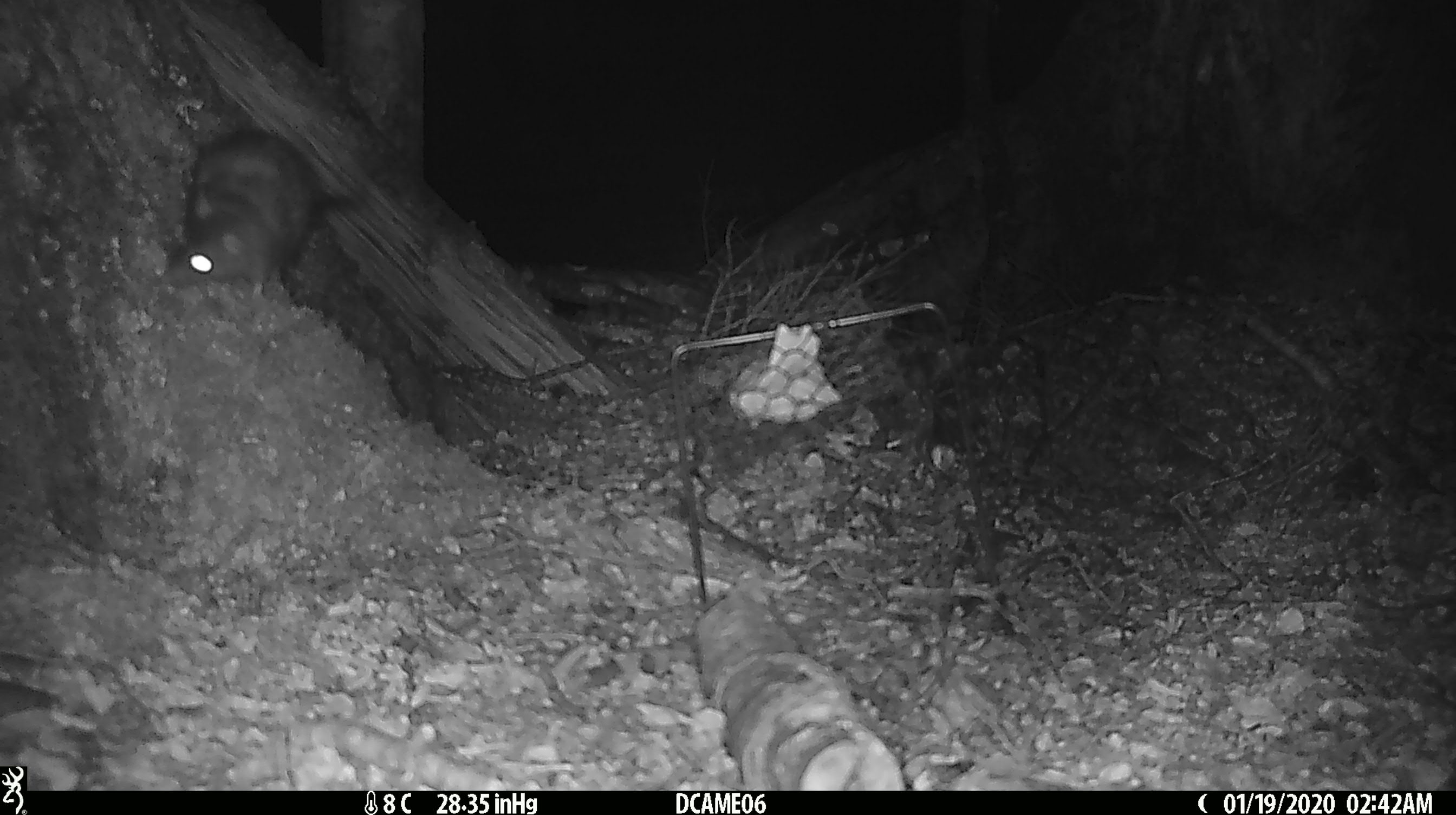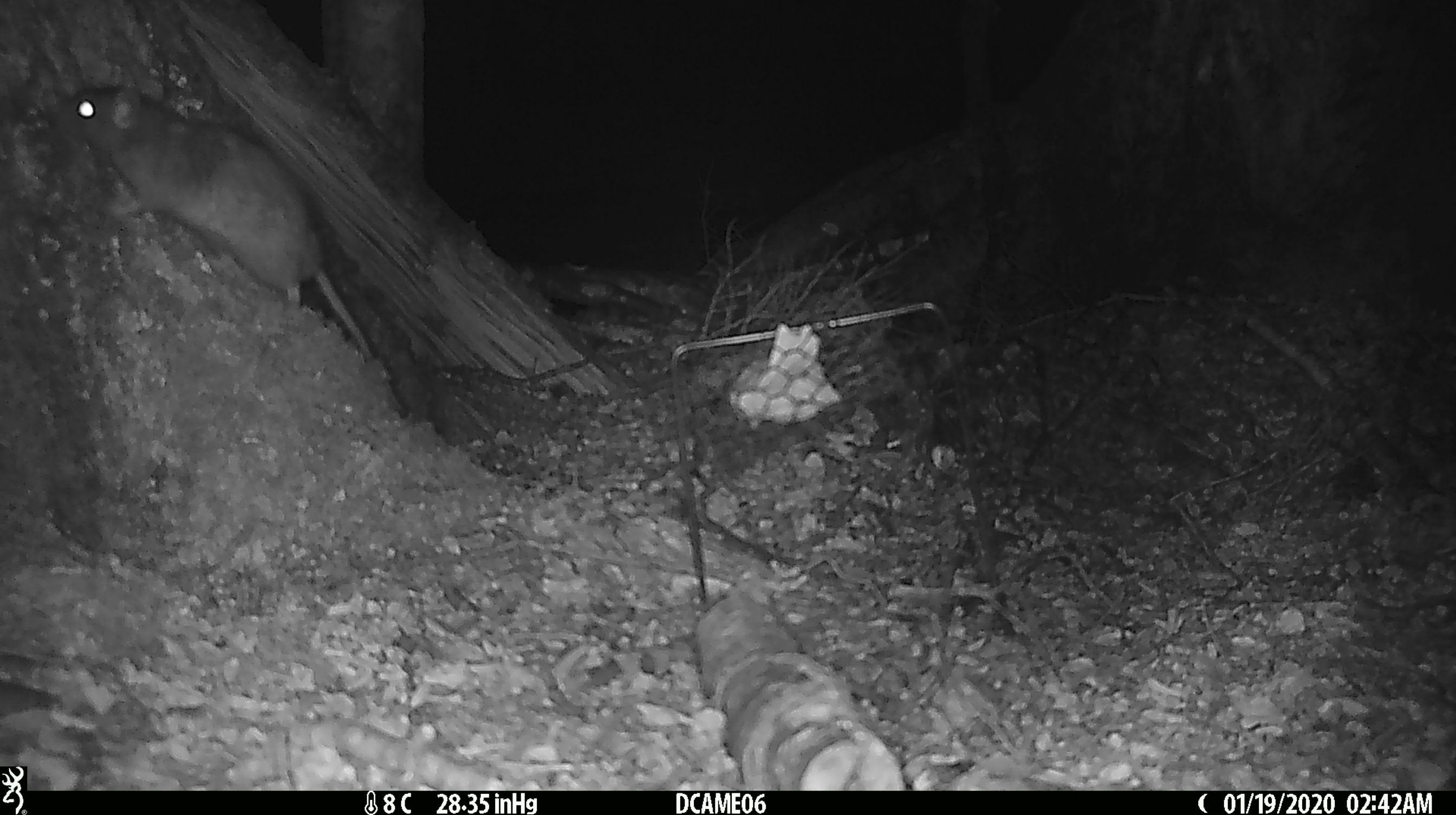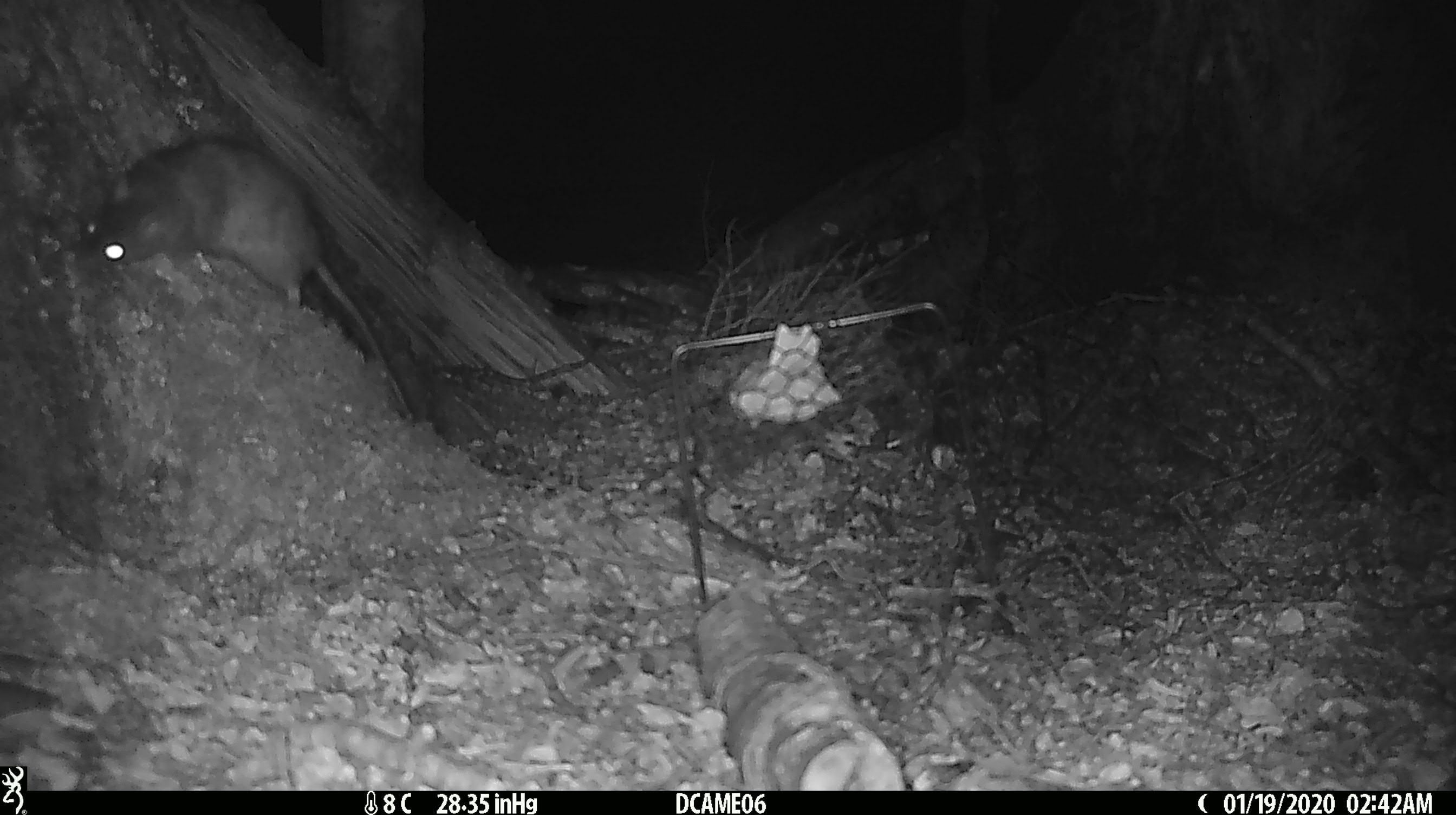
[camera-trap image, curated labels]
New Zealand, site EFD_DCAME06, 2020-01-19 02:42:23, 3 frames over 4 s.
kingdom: Animalia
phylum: Chordata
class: Mammalia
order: Rodentia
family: Muridae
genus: Rattus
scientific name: Rattus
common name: rat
Rat (Rattus).